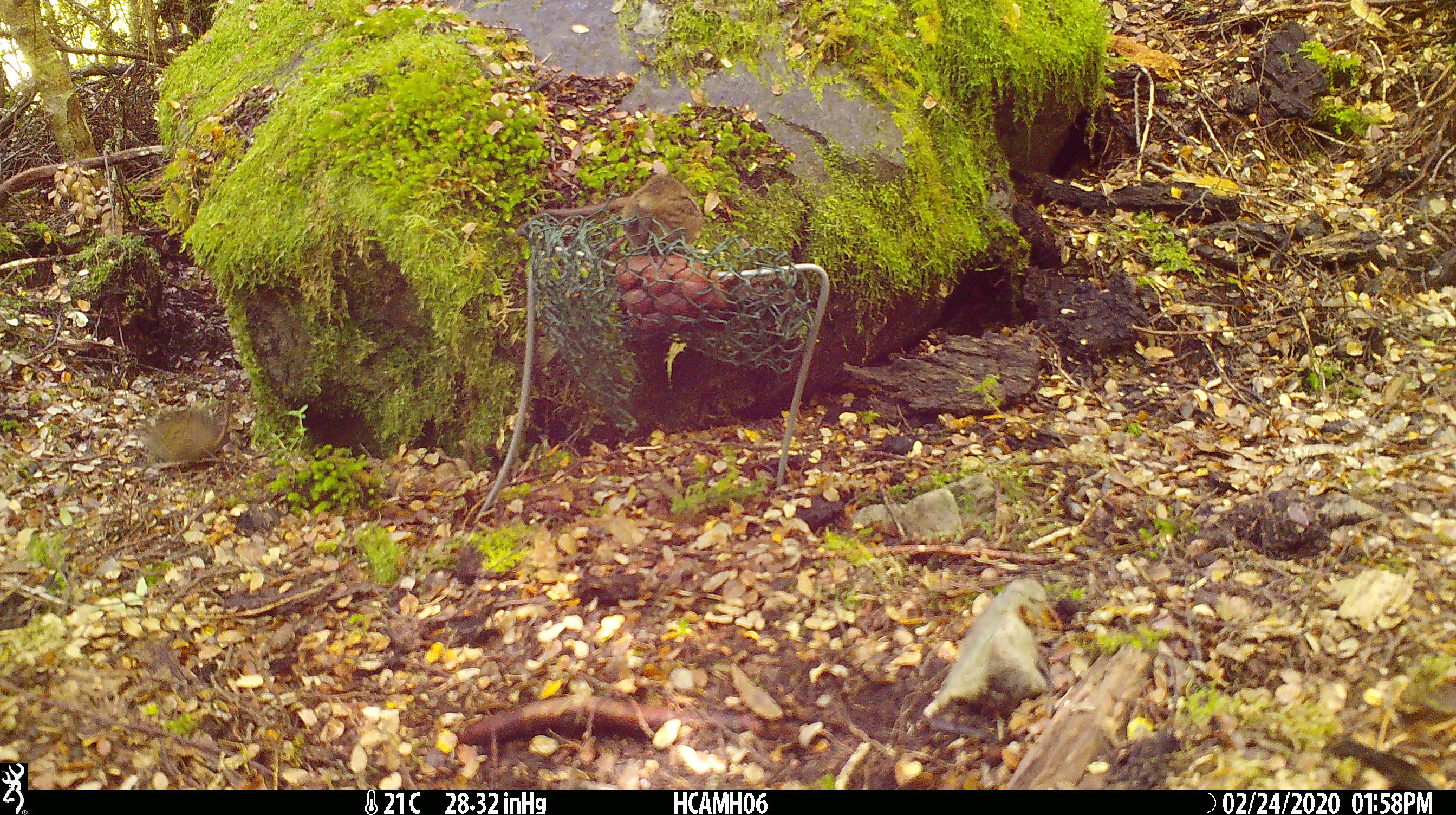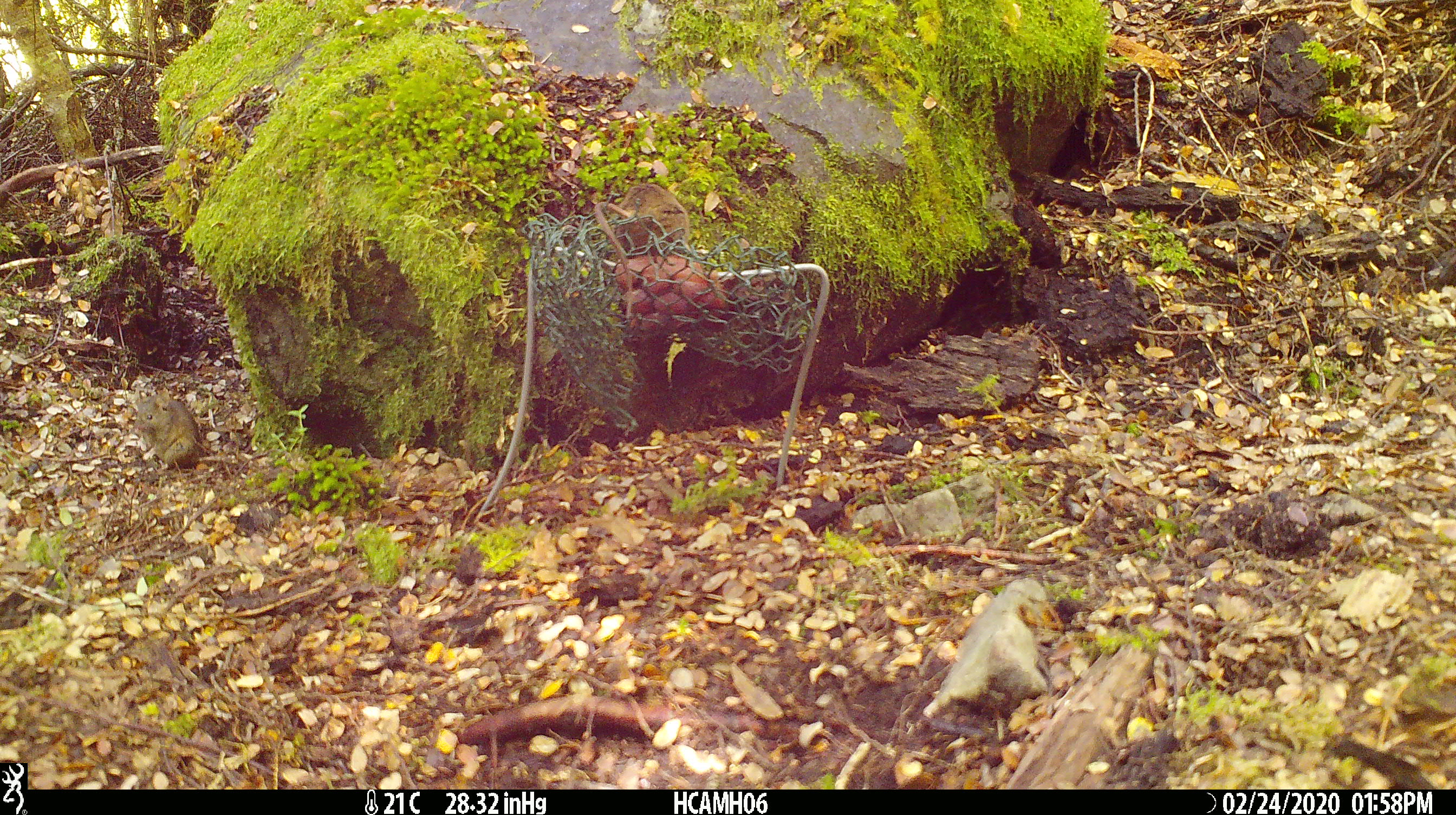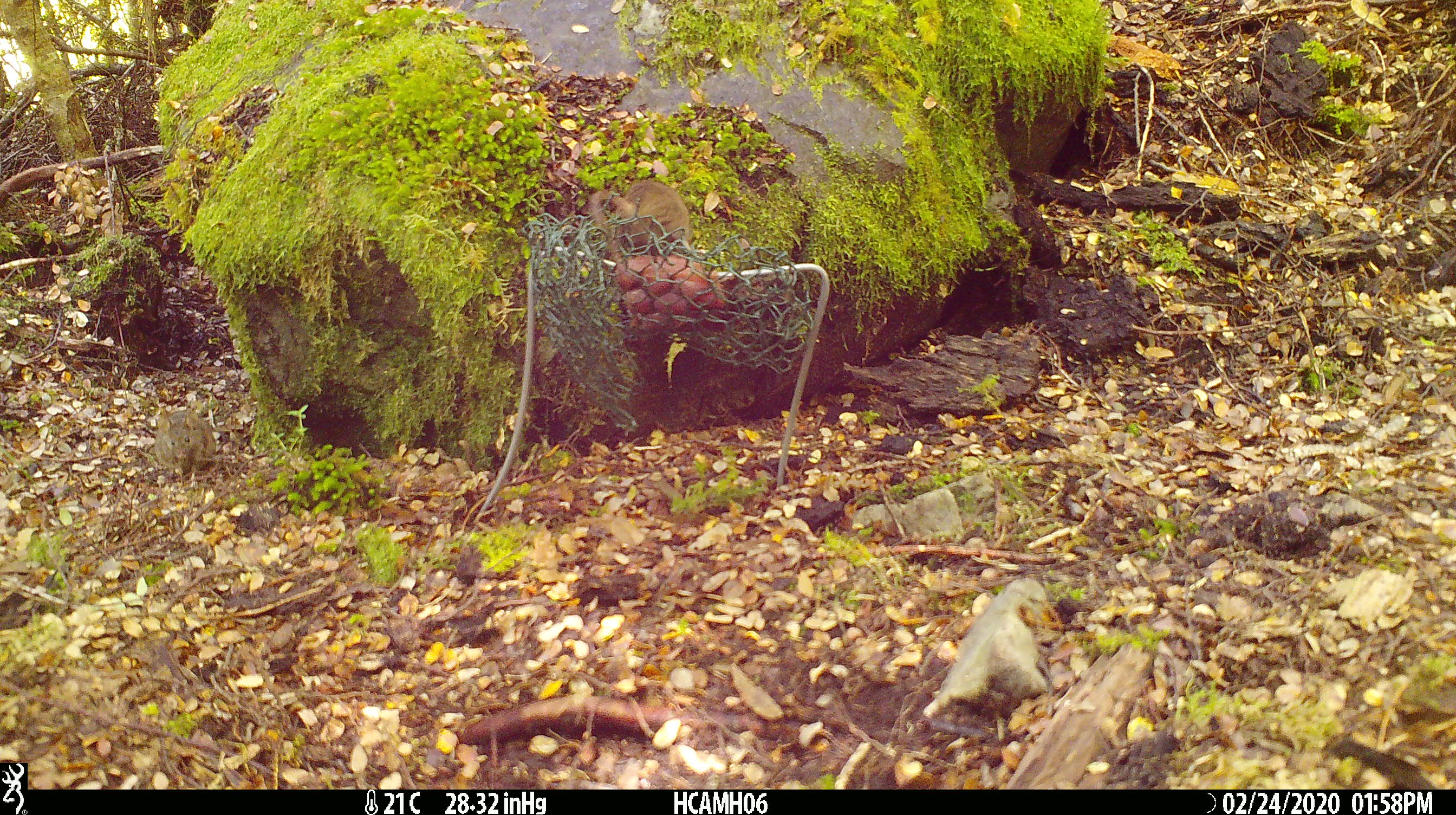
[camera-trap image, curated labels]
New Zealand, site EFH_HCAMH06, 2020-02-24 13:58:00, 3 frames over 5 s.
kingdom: Animalia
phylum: Chordata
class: Mammalia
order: Rodentia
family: Muridae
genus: Mus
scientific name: Mus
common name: mouse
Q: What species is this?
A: Mouse (Mus).